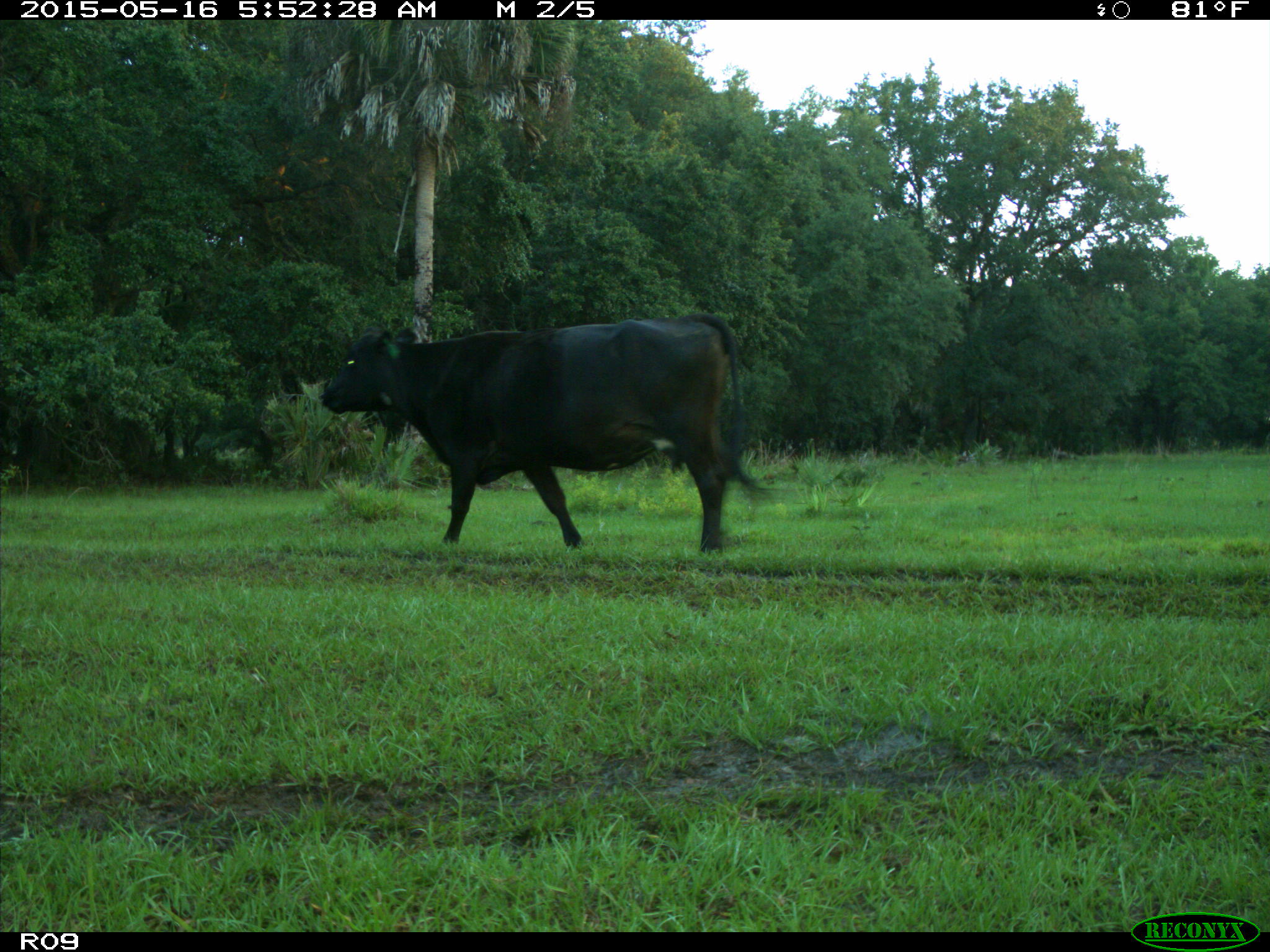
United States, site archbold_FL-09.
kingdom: Animalia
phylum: Chordata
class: Mammalia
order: Artiodactyla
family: Bovidae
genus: Bos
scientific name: Bos taurus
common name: domestic cow